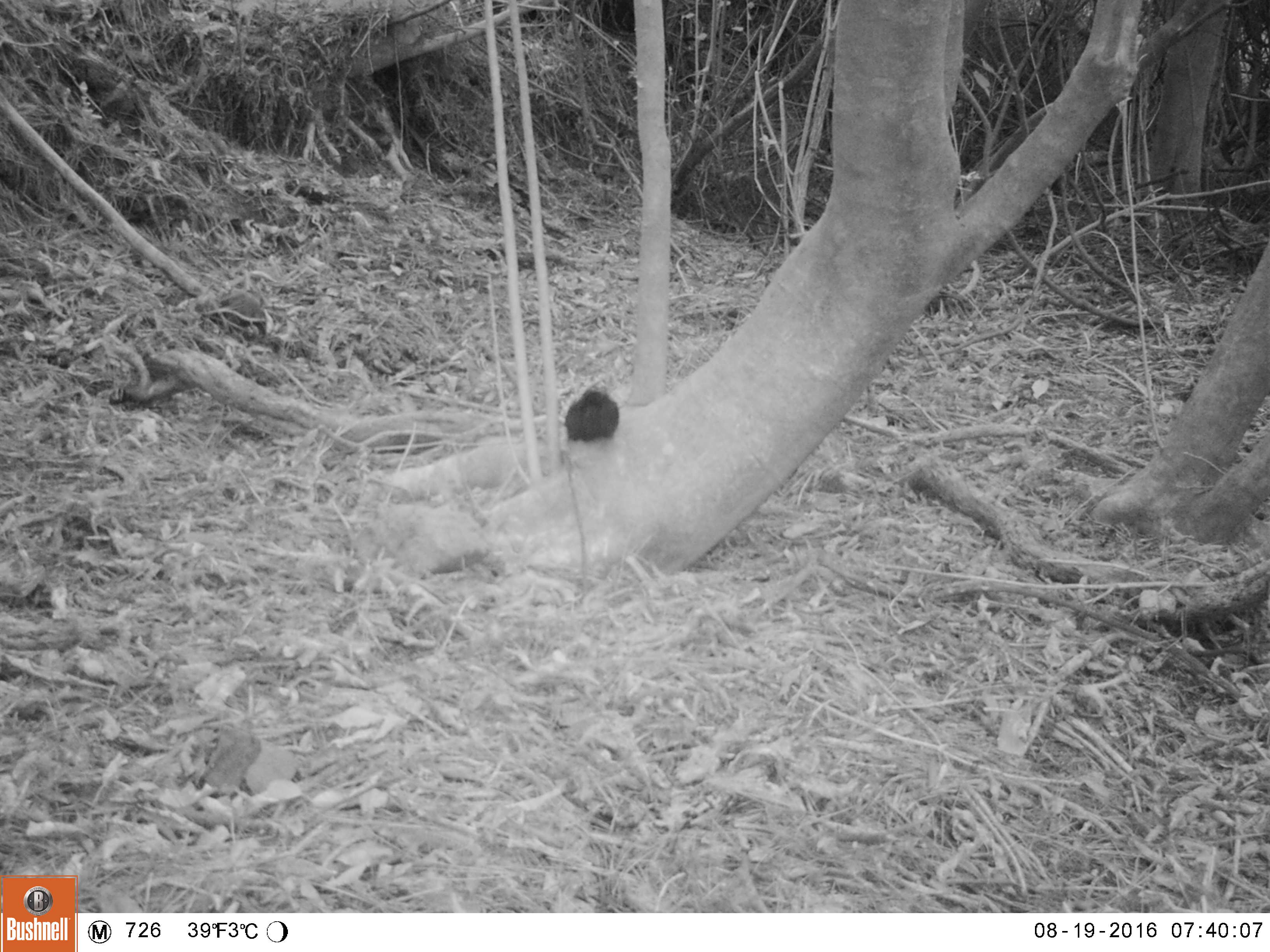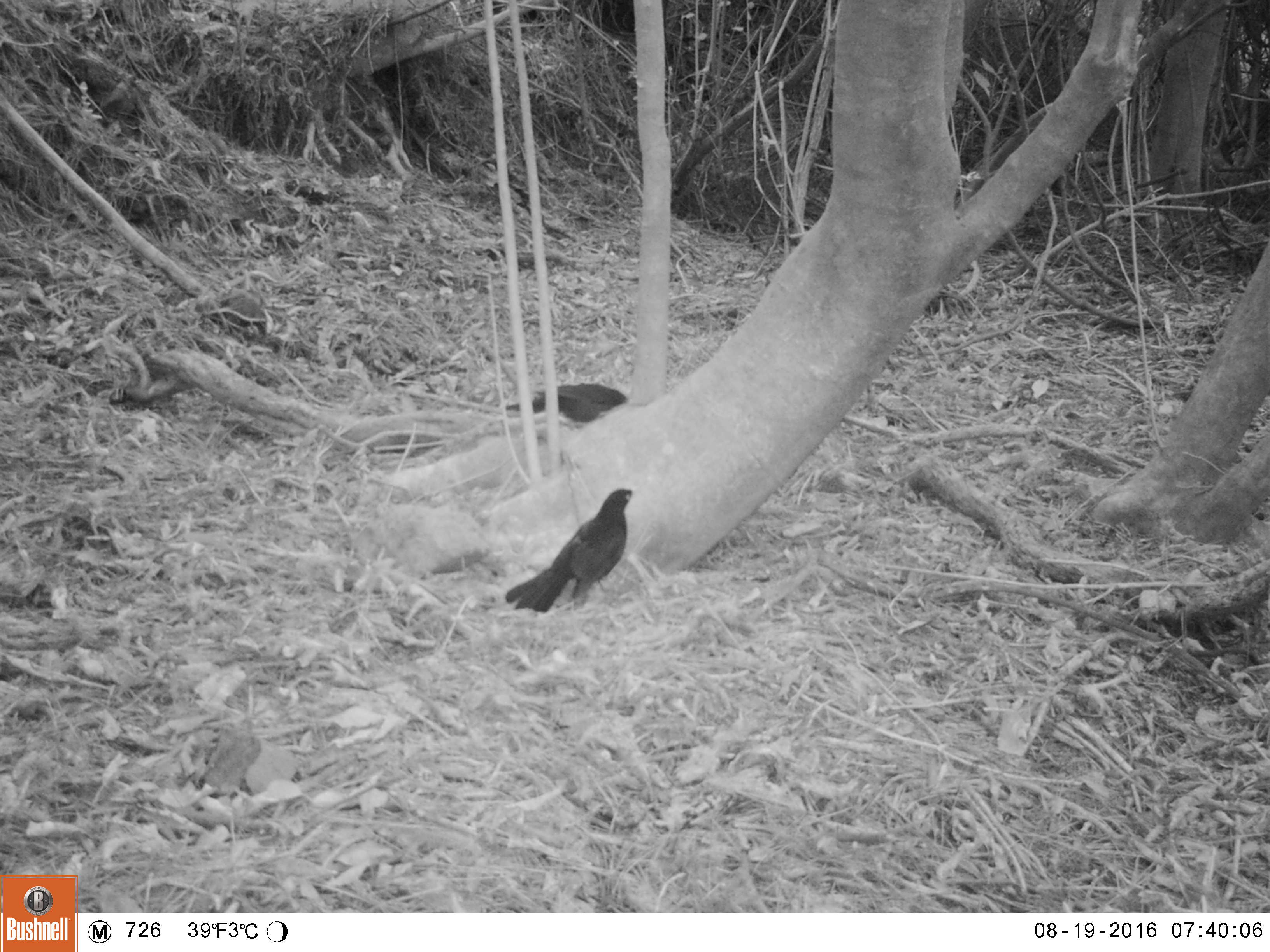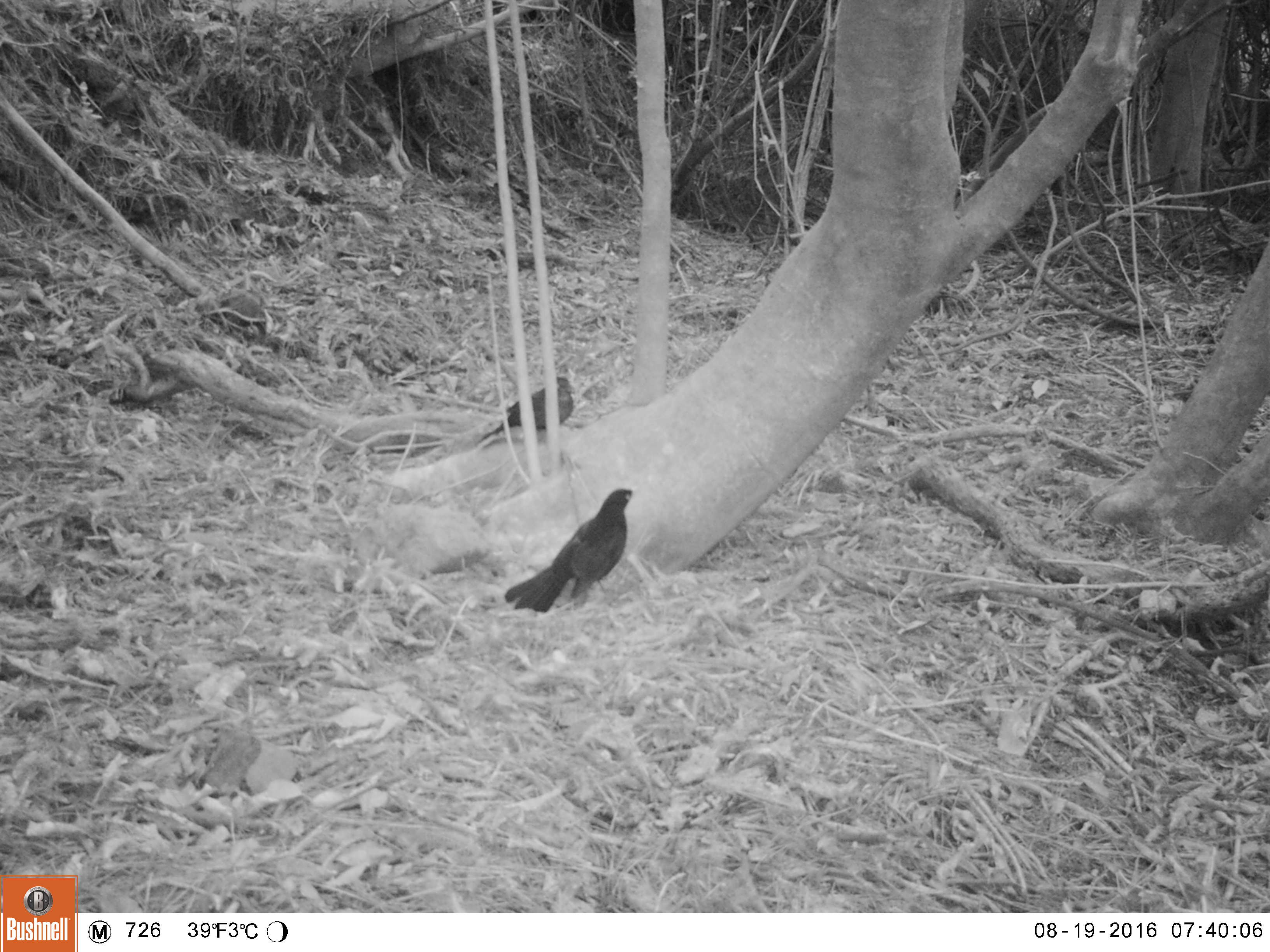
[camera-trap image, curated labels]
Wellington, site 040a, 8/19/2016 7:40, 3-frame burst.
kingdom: Animalia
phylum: Chordata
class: Aves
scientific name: Aves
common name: bird